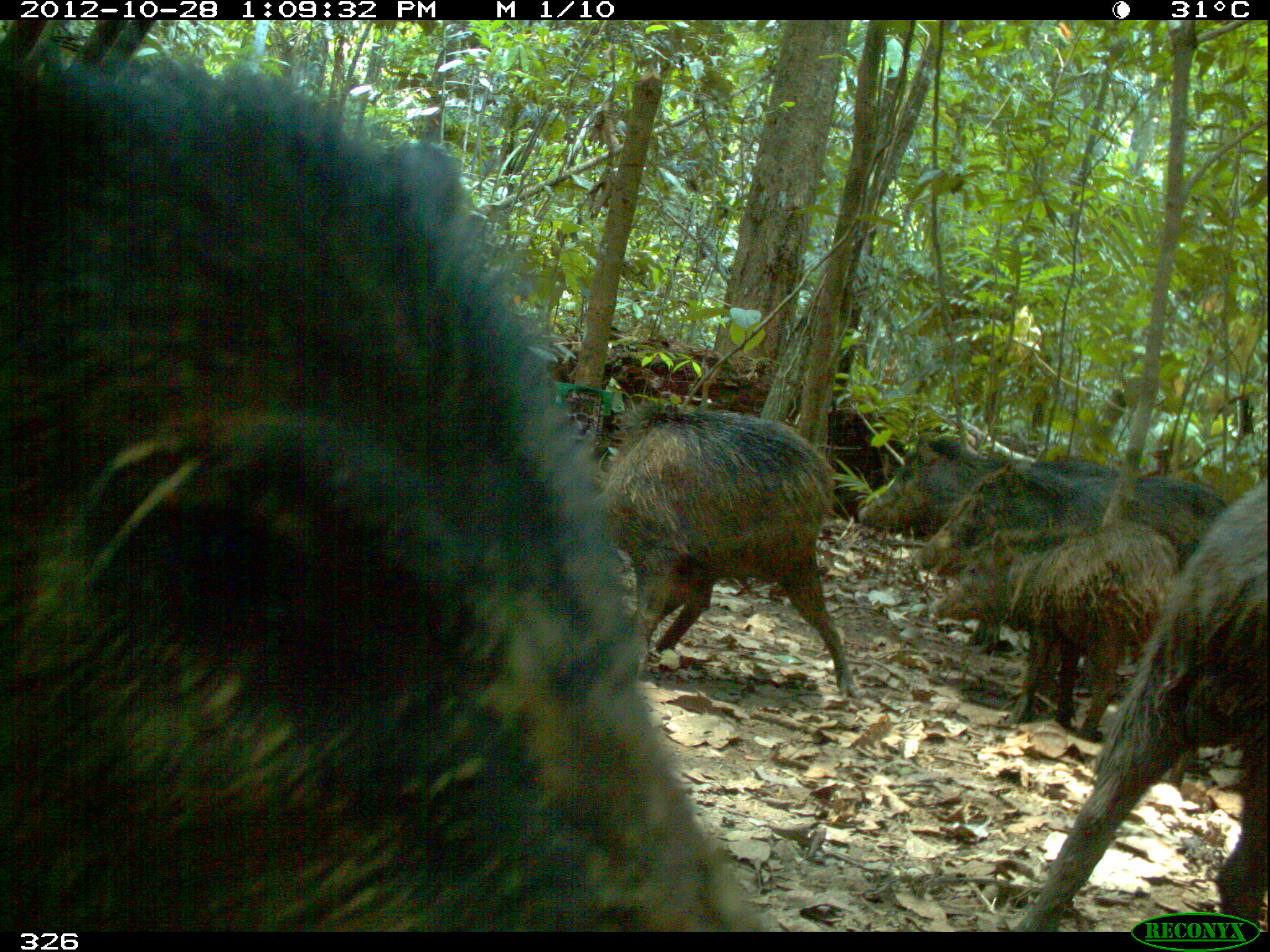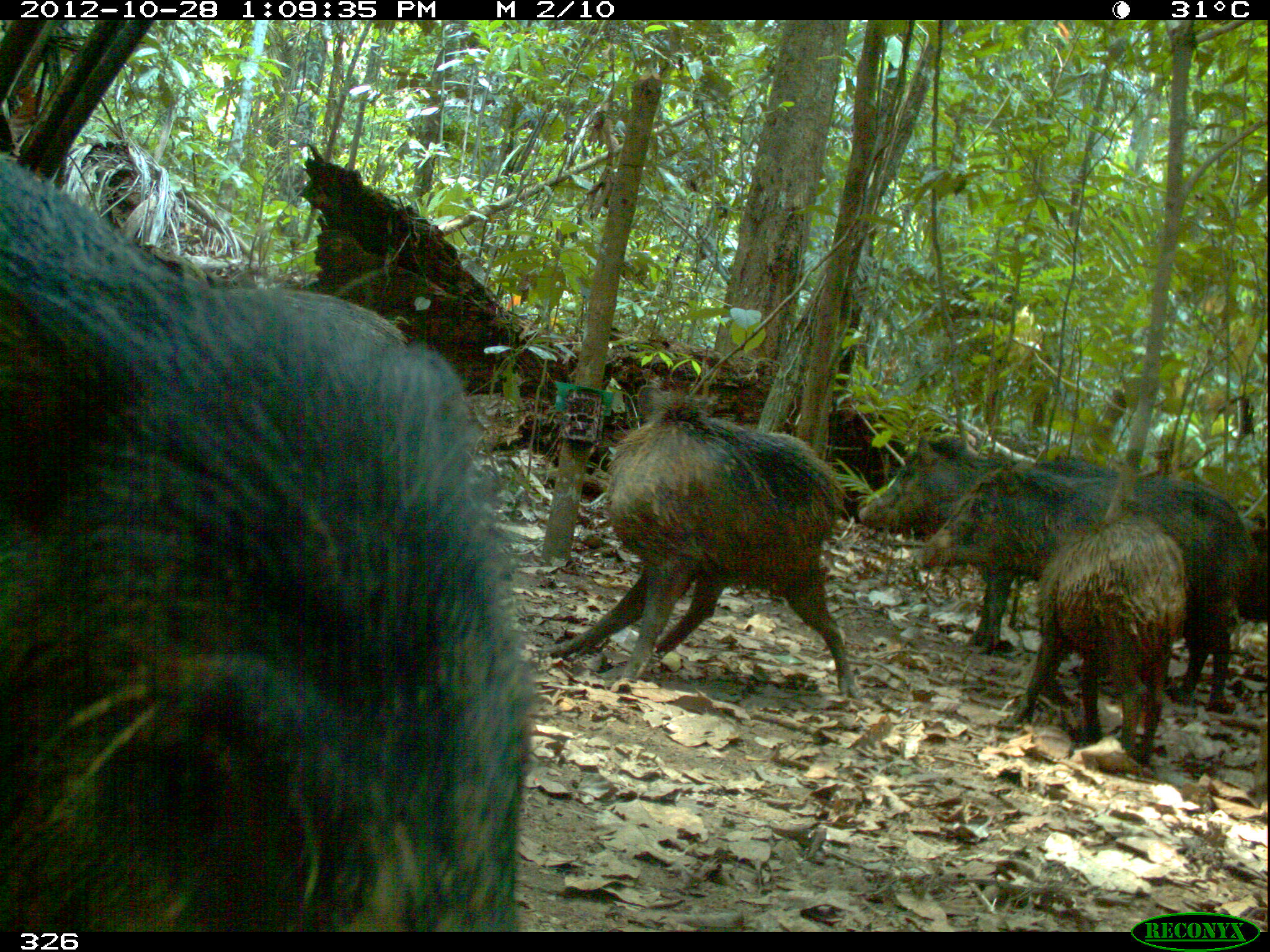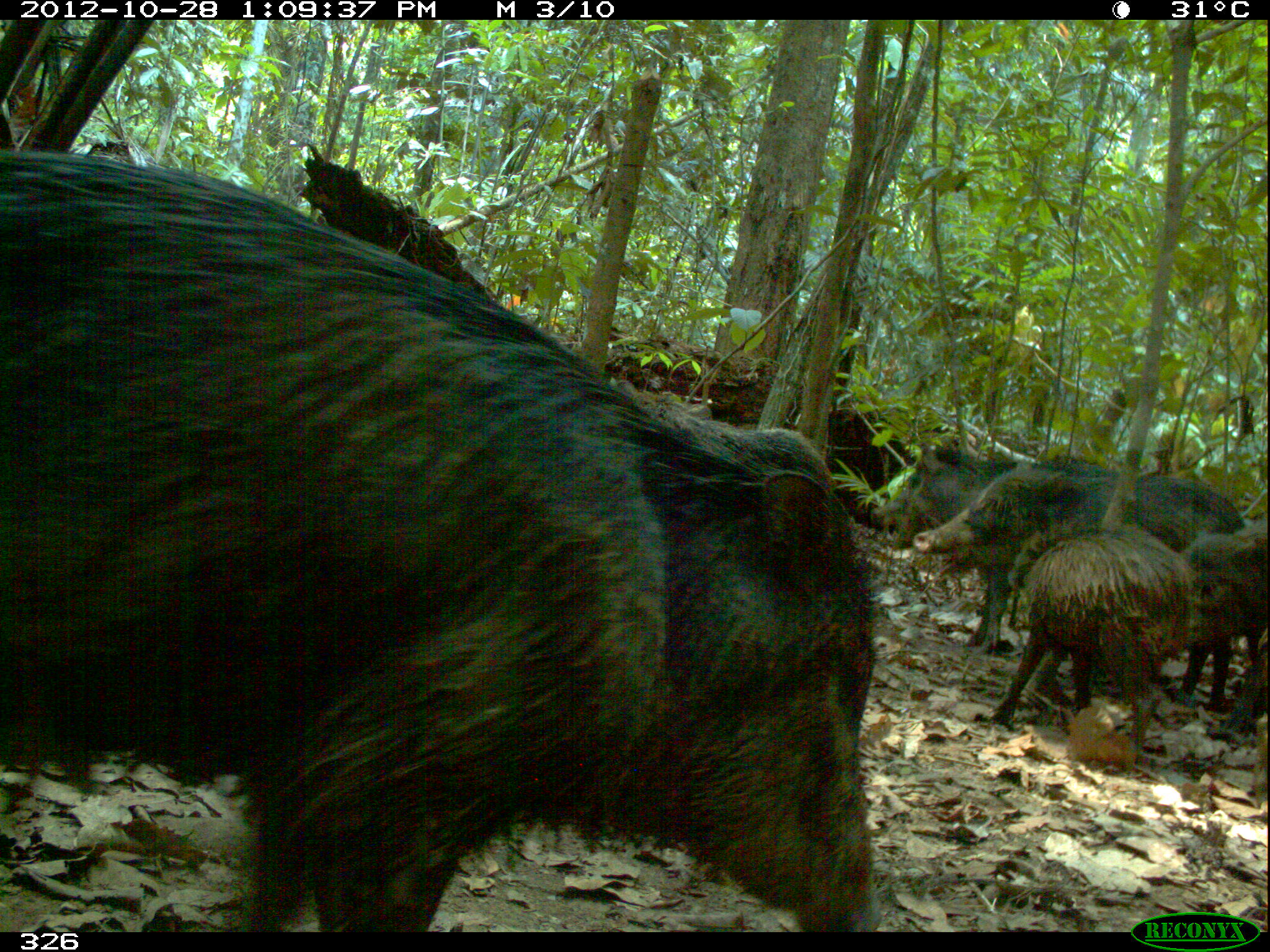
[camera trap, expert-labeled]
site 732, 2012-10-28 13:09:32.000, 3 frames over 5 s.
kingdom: Animalia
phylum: Chordata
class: Mammalia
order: Artiodactyla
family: Tayassuidae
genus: Tayassu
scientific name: Tayassu pecari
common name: white-lipped peccary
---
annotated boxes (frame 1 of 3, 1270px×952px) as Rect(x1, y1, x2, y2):
tayassu pecari: Rect(0, 47, 760, 933); Rect(1005, 487, 1263, 930); Rect(599, 399, 863, 700); Rect(923, 521, 1178, 736); Rect(856, 444, 1121, 647); Rect(910, 464, 1224, 576)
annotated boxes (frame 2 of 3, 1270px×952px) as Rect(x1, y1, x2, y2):
tayassu pecari: Rect(0, 149, 537, 933); Rect(544, 379, 861, 701); Rect(915, 464, 1247, 708); Rect(859, 436, 1151, 656); Rect(997, 505, 1186, 764)